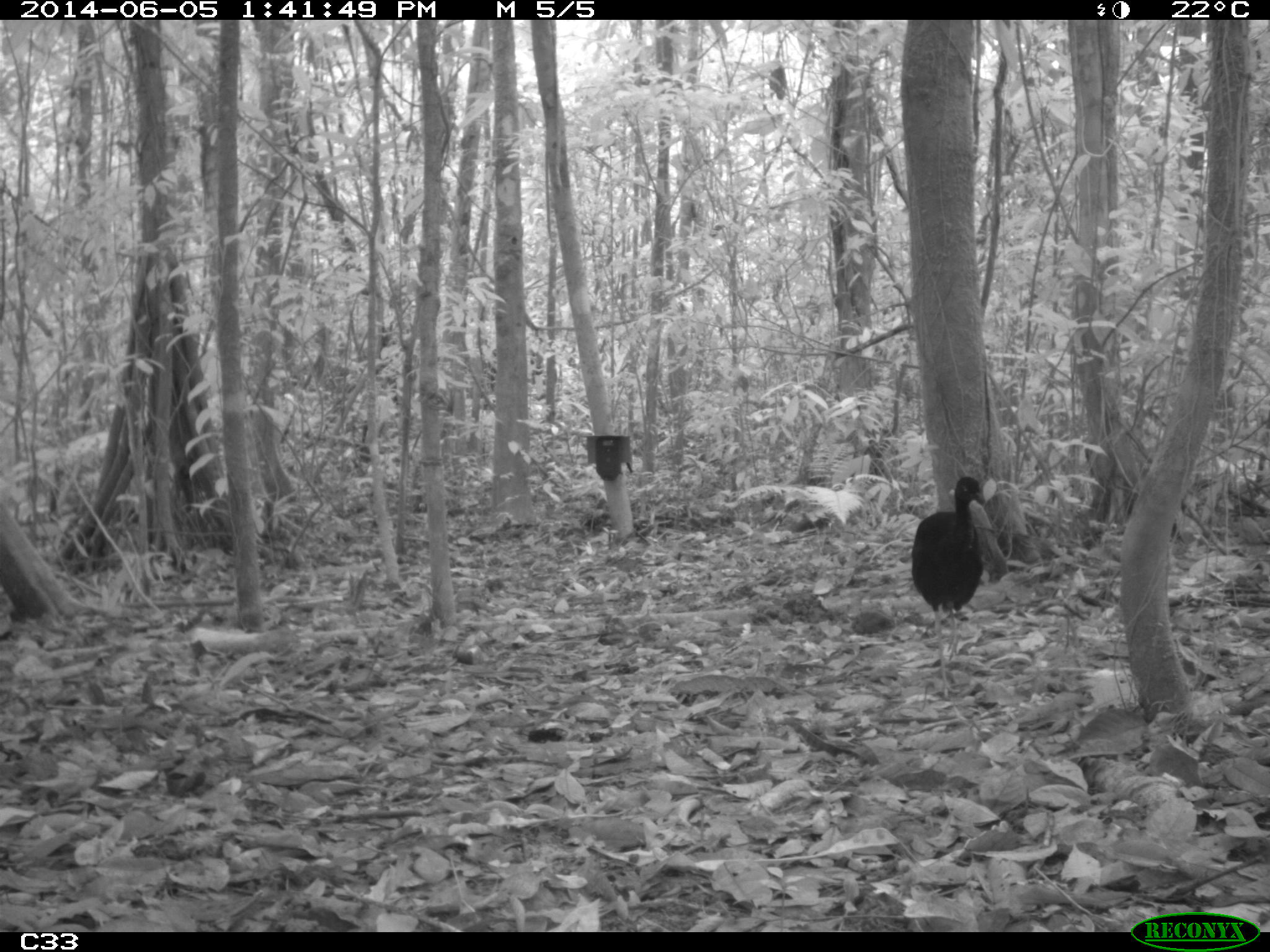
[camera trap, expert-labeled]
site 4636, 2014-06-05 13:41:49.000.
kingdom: Animalia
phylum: Chordata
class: Aves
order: Gruiformes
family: Psophiidae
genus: Psophia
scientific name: Psophia crepitans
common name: gray-winged trumpeter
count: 6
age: adult